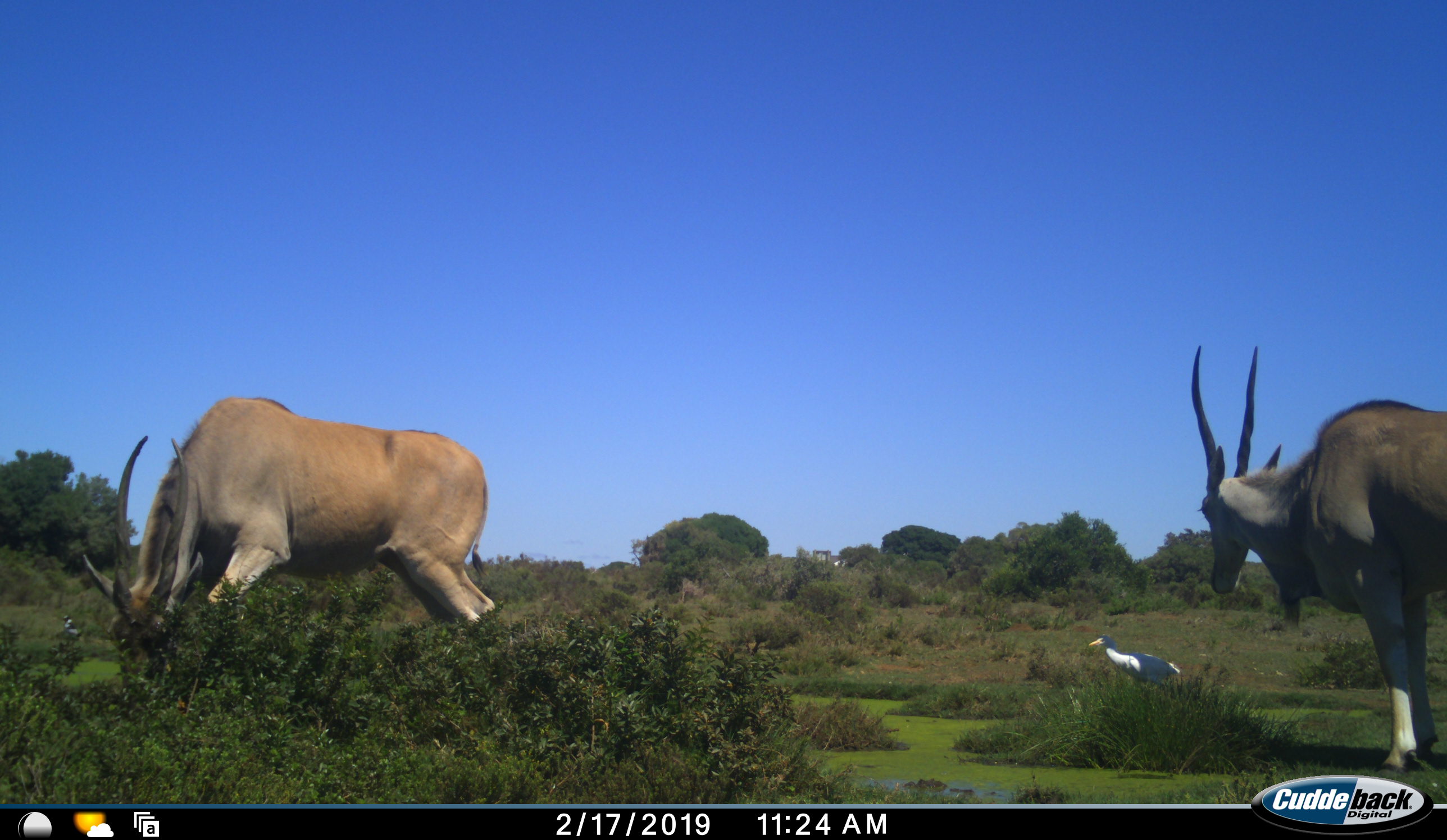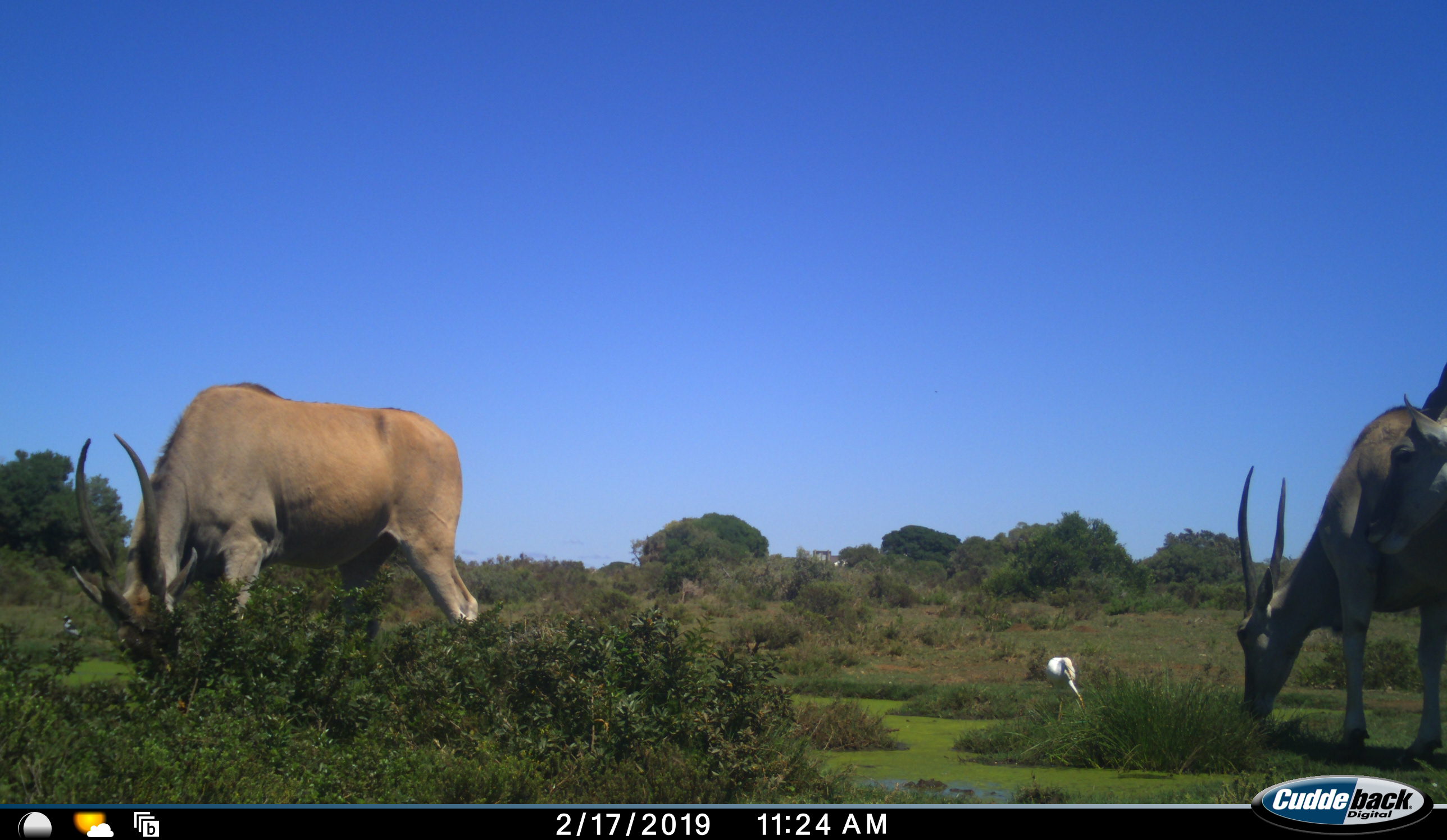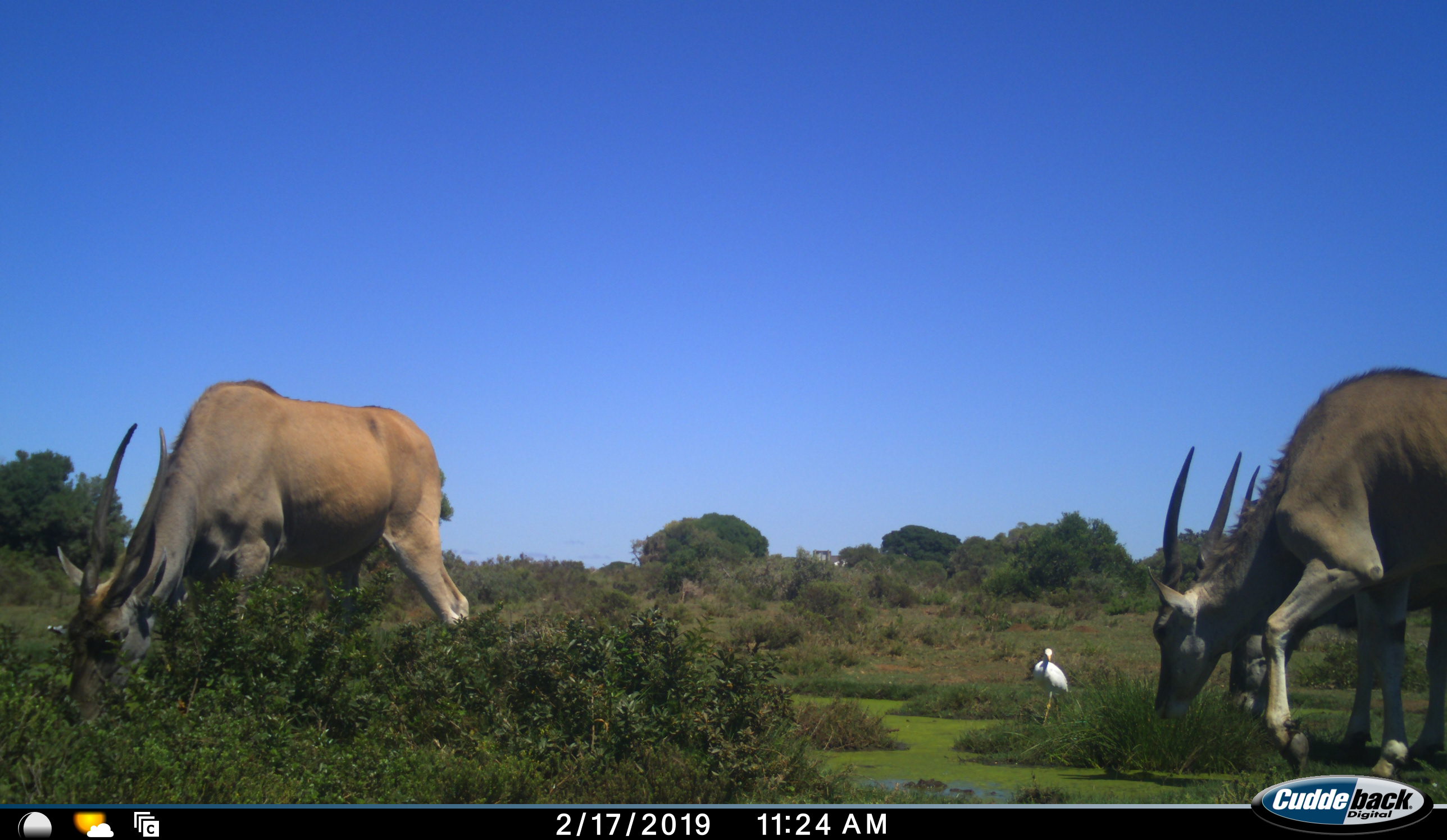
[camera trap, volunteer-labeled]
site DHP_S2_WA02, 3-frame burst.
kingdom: Animalia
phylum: Chordata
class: Mammalia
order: Artiodactyla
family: Bovidae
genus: Tragelaphus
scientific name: Tragelaphus oryx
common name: eland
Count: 3.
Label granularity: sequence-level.